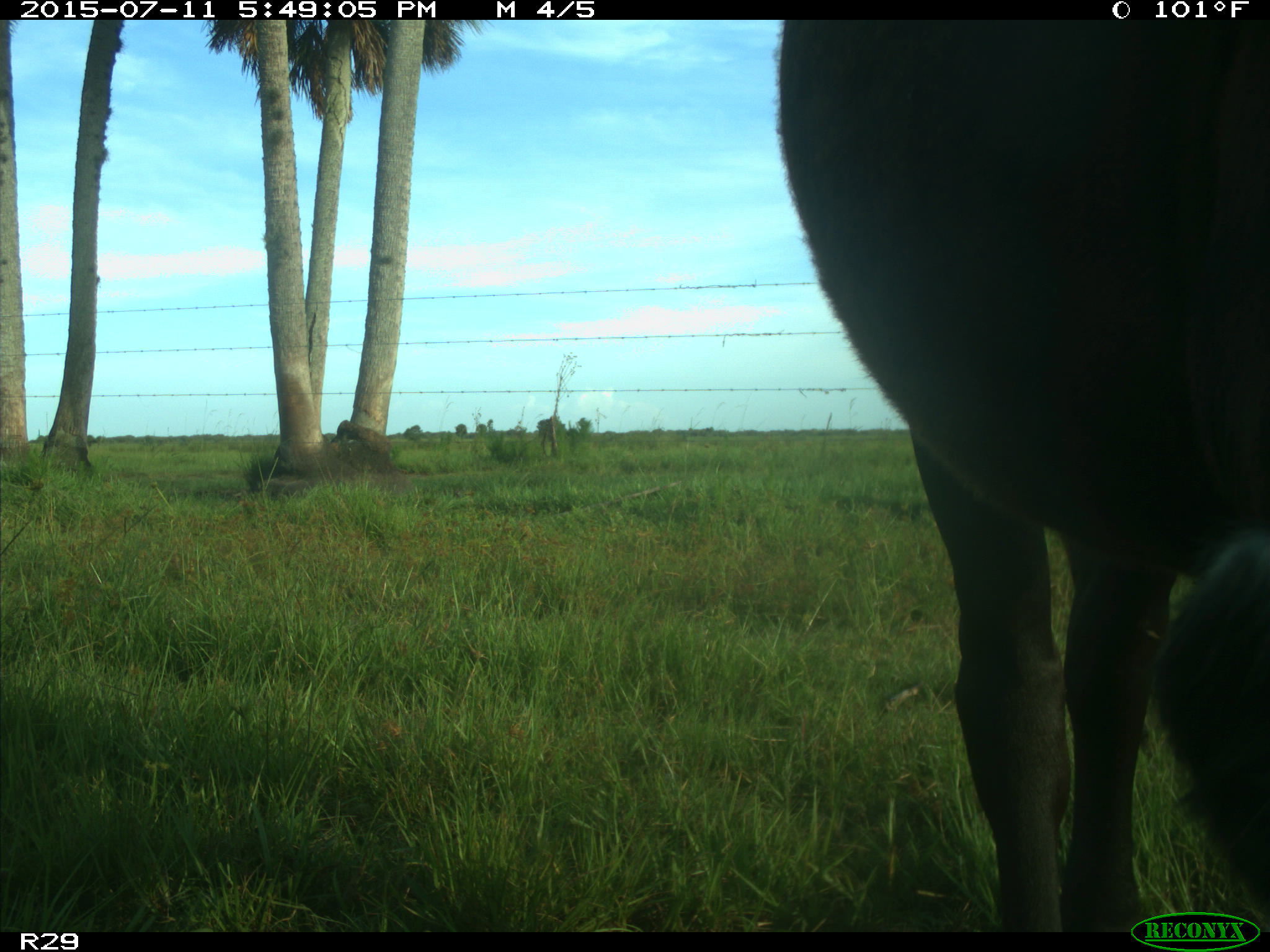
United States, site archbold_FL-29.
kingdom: Animalia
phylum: Chordata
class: Mammalia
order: Artiodactyla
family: Bovidae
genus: Bos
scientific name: Bos taurus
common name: domestic cow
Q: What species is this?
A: Bos taurus (domestic cow).